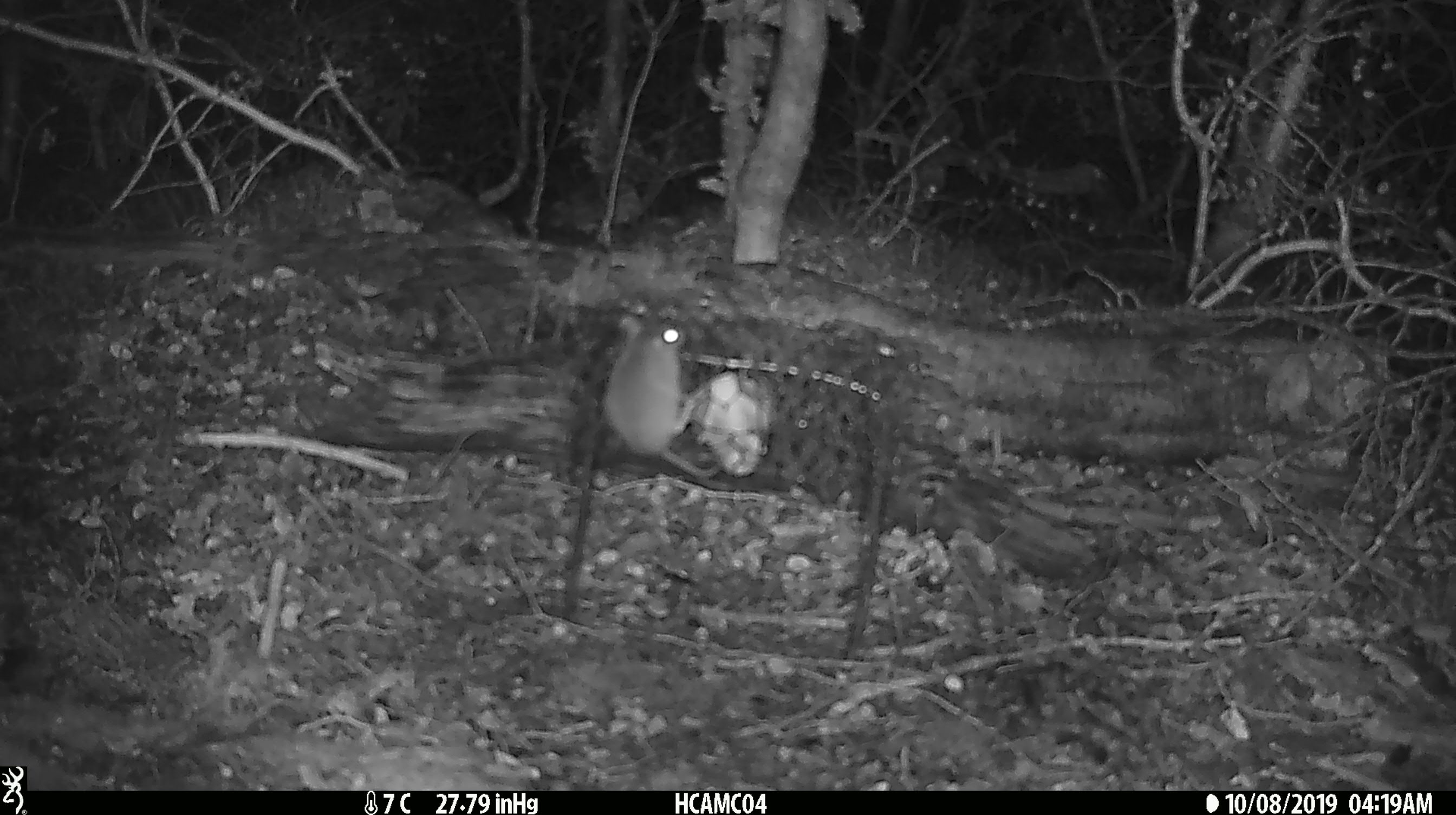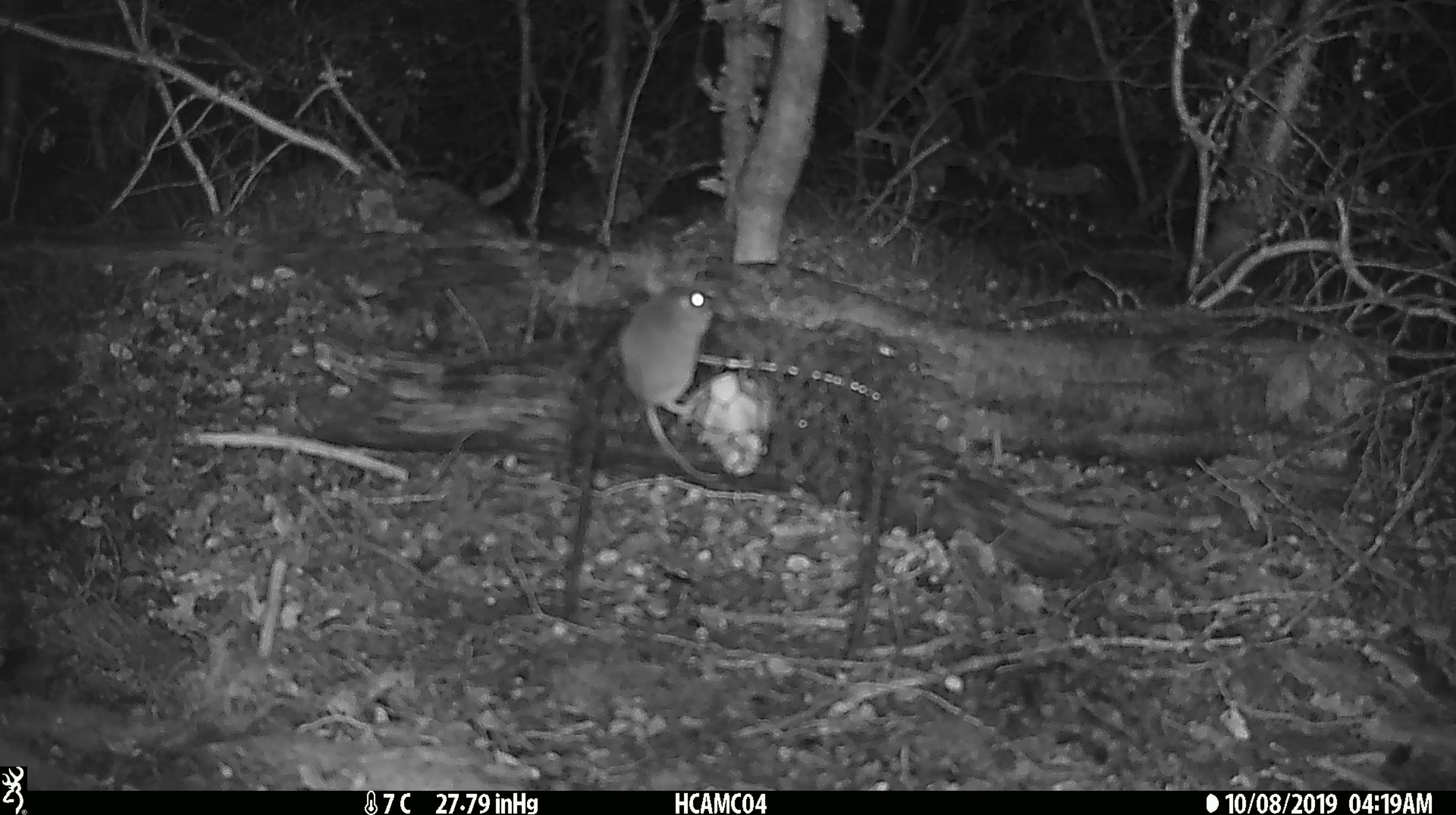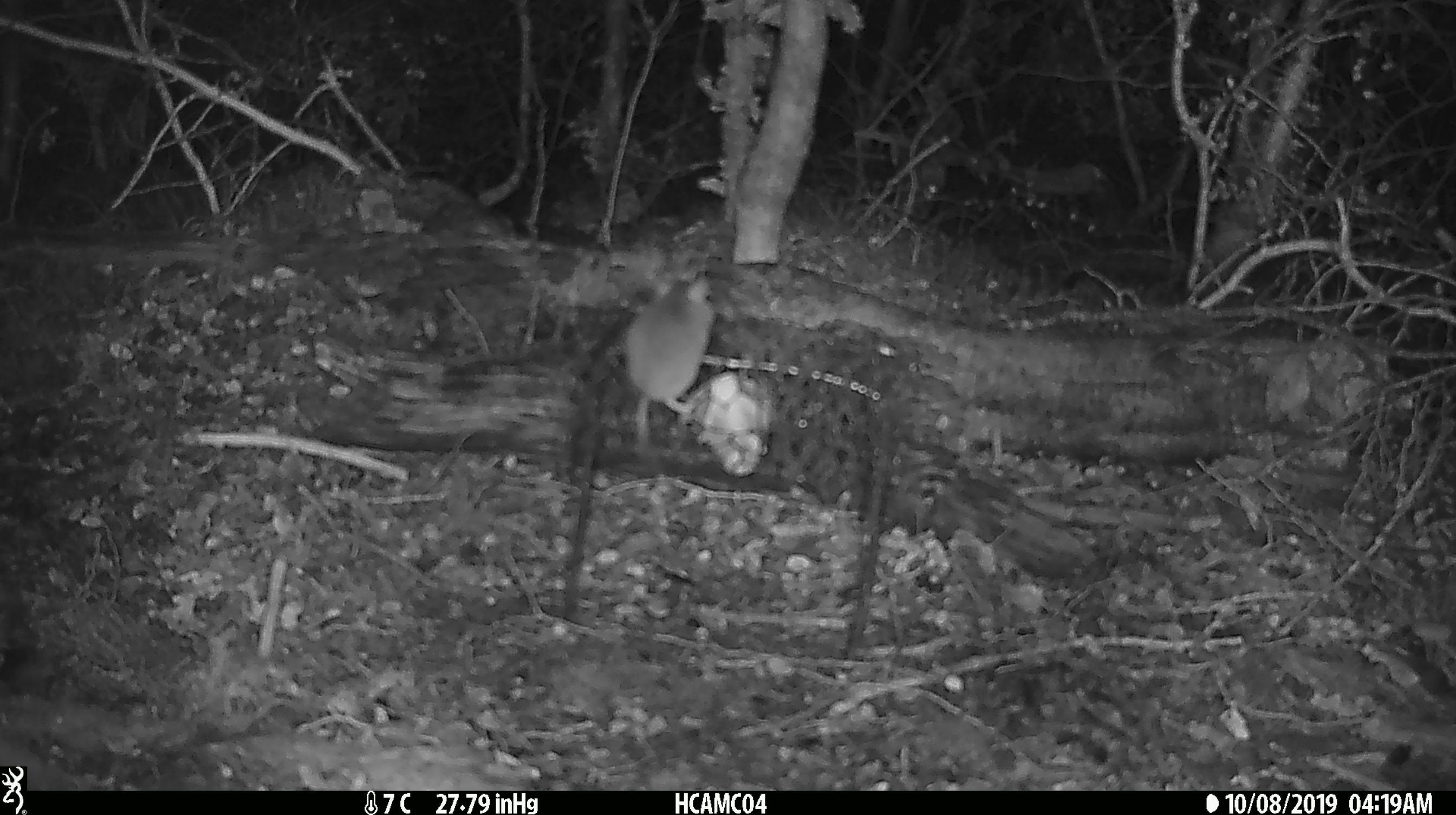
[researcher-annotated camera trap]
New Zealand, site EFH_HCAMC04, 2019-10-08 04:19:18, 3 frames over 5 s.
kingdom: Animalia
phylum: Chordata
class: Mammalia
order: Rodentia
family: Muridae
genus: Mus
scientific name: Mus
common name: mouse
Mouse (Mus).